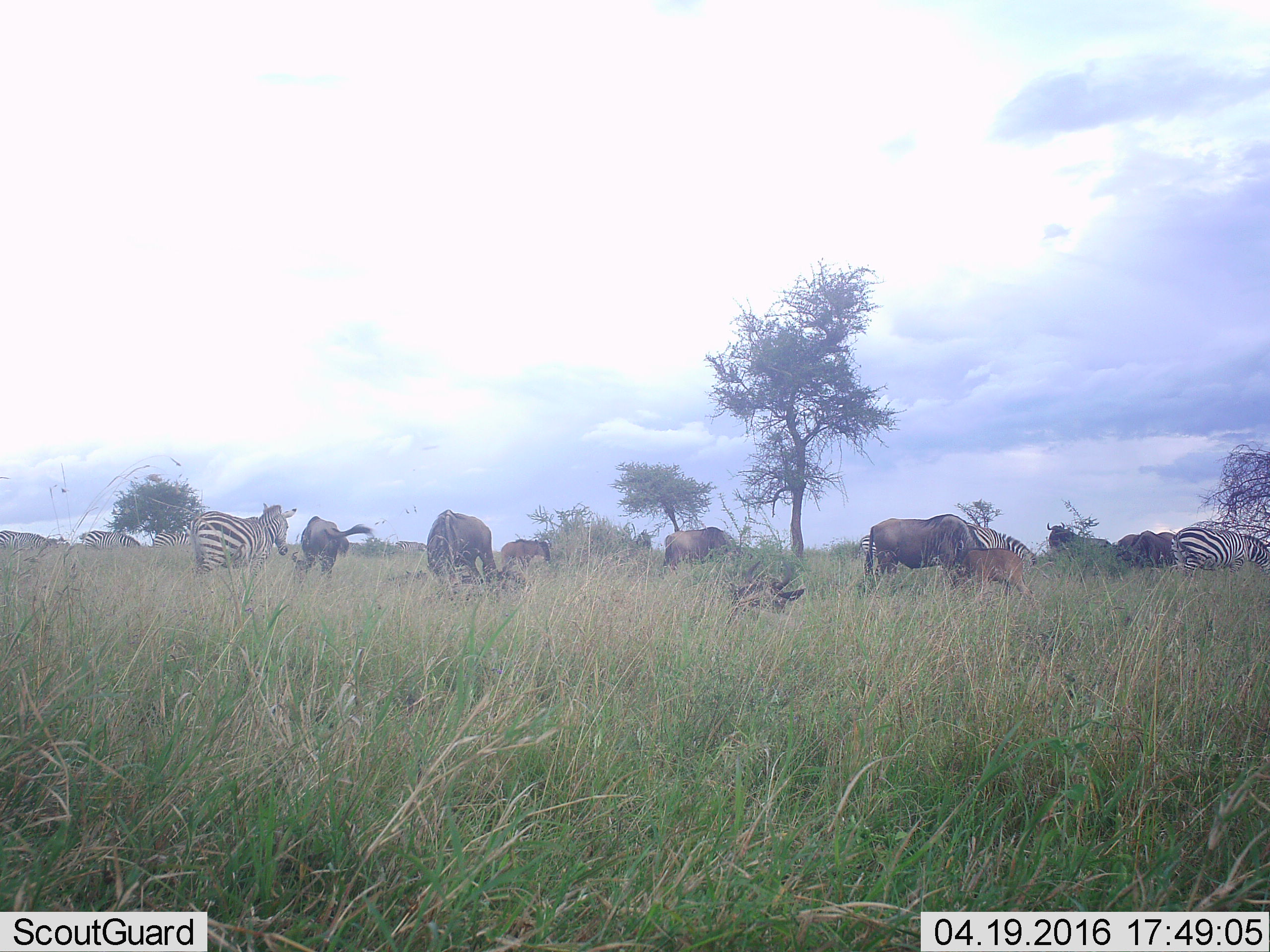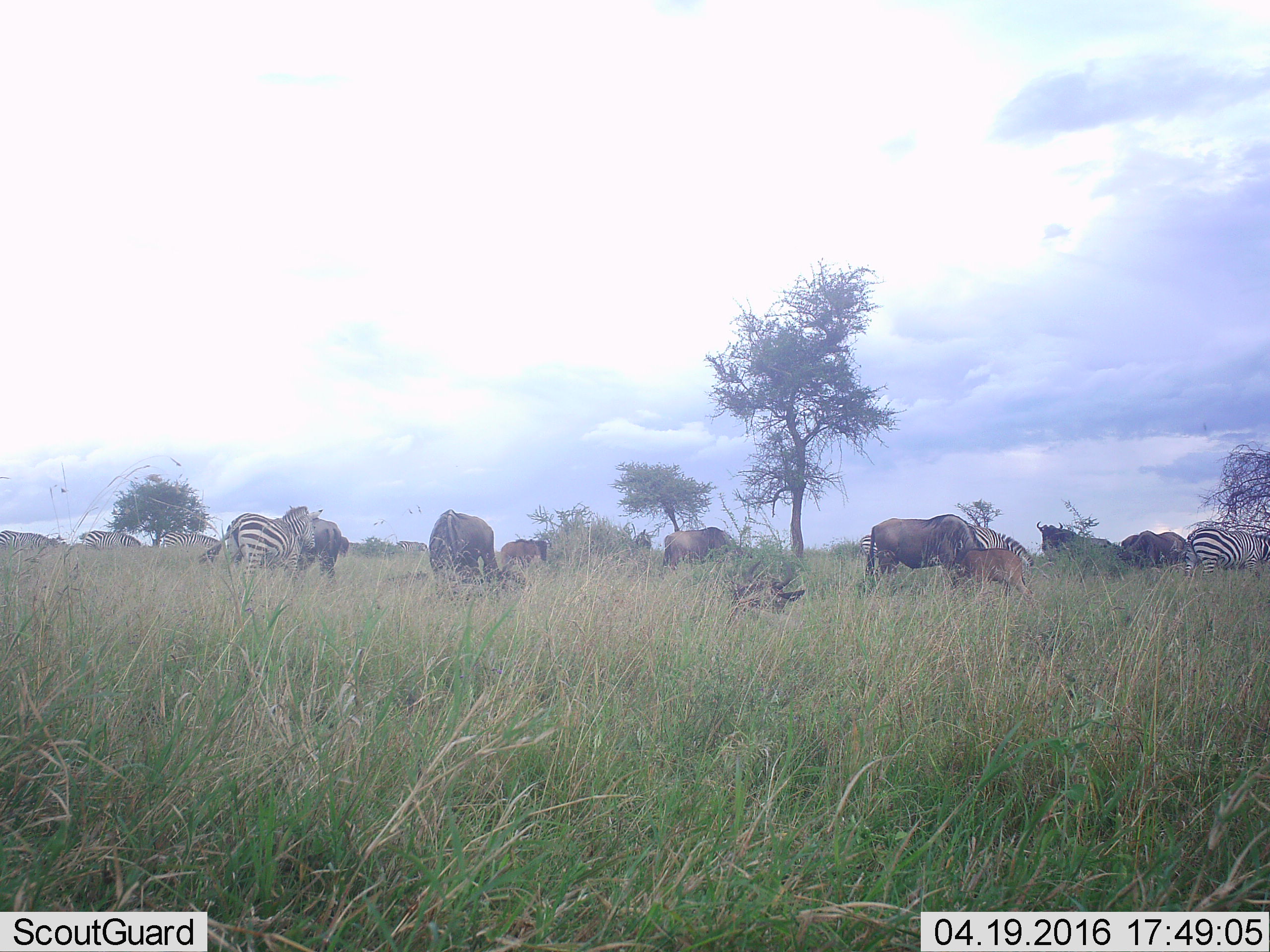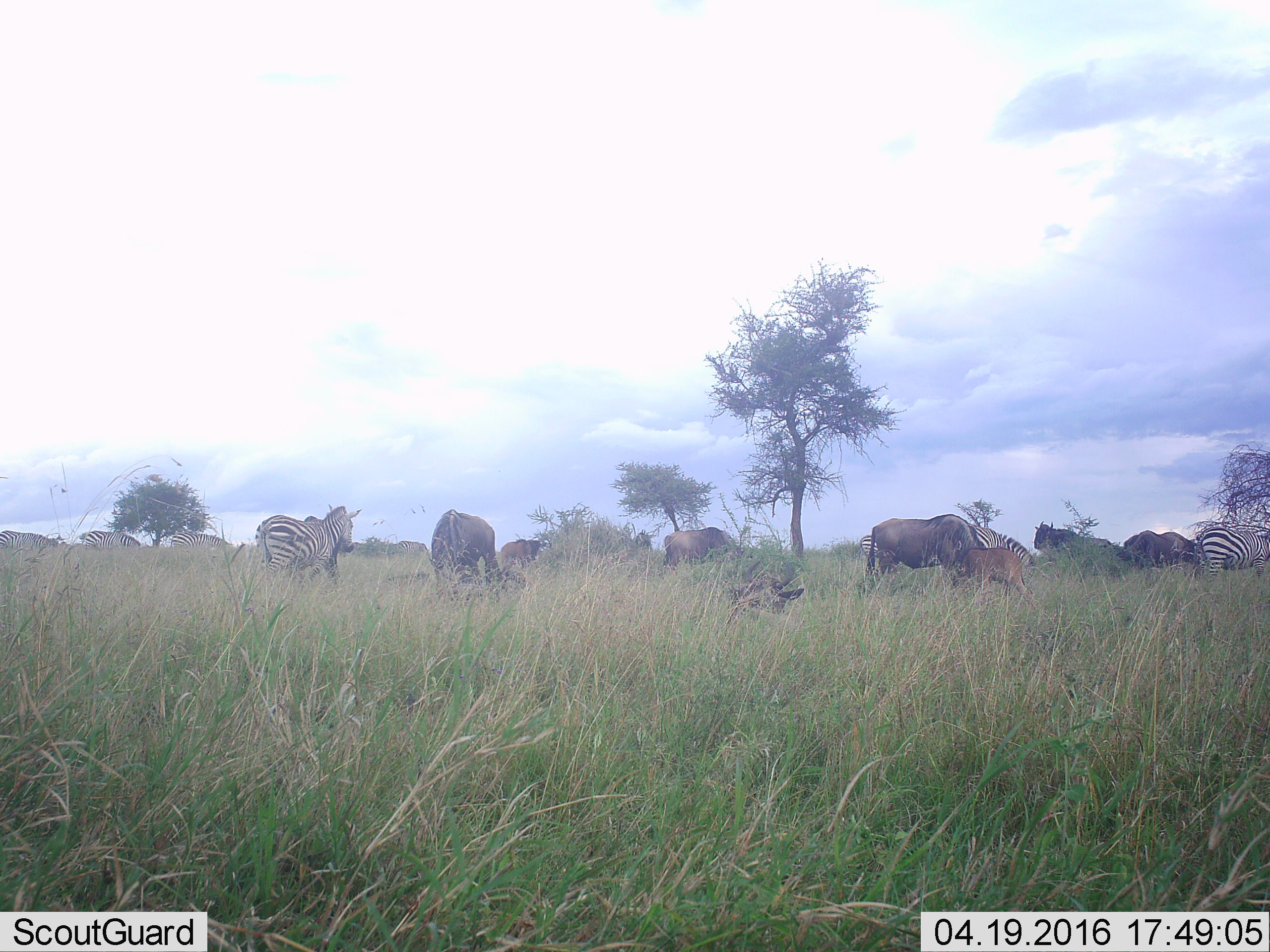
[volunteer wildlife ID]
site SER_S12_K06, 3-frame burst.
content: unidentified animal